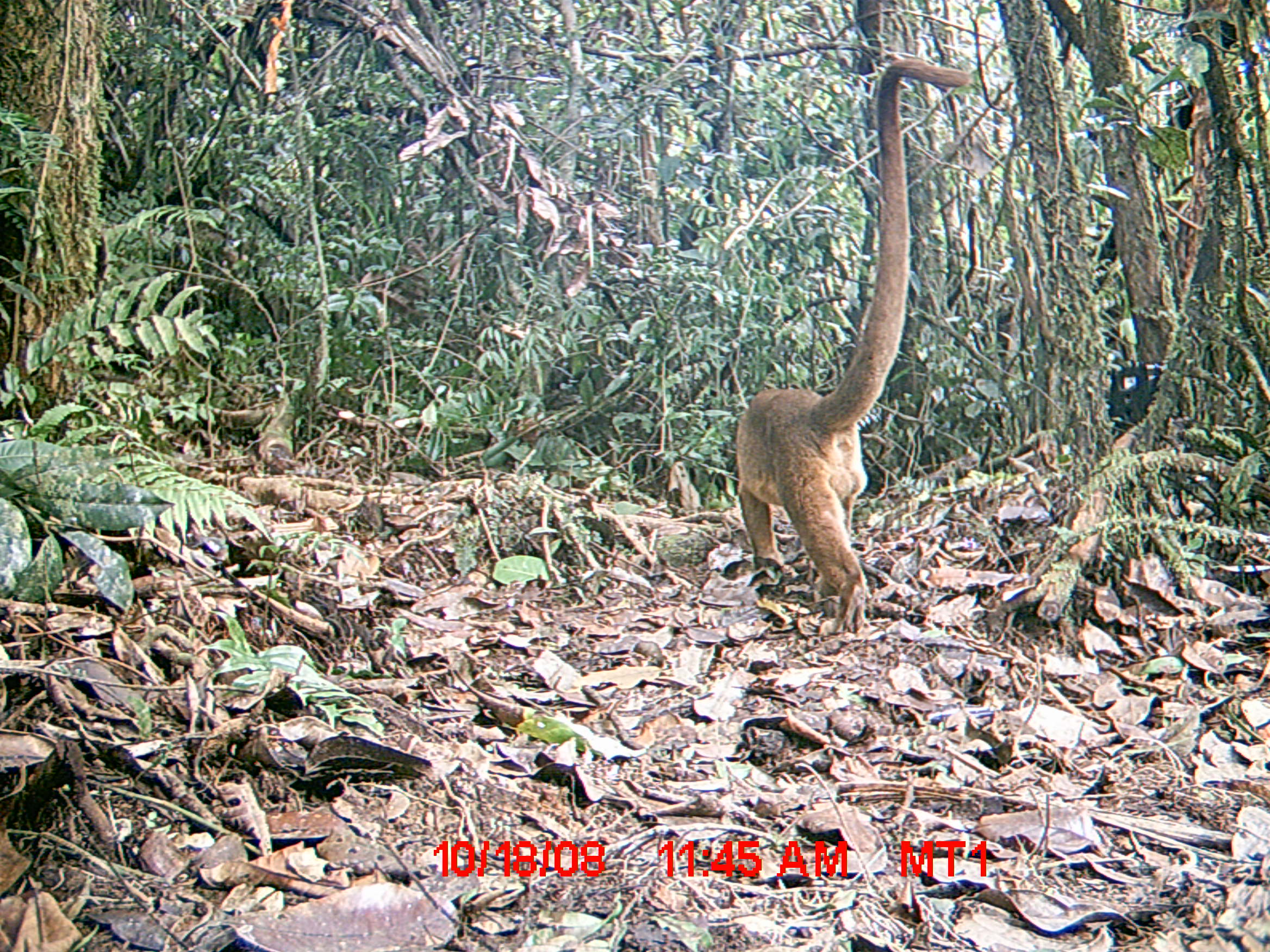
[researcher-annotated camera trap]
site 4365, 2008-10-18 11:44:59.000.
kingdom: Animalia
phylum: Chordata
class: Mammalia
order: Carnivora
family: Eupleridae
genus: Cryptoprocta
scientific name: Cryptoprocta ferox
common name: fossa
Cryptoprocta ferox (fossa), count 1.